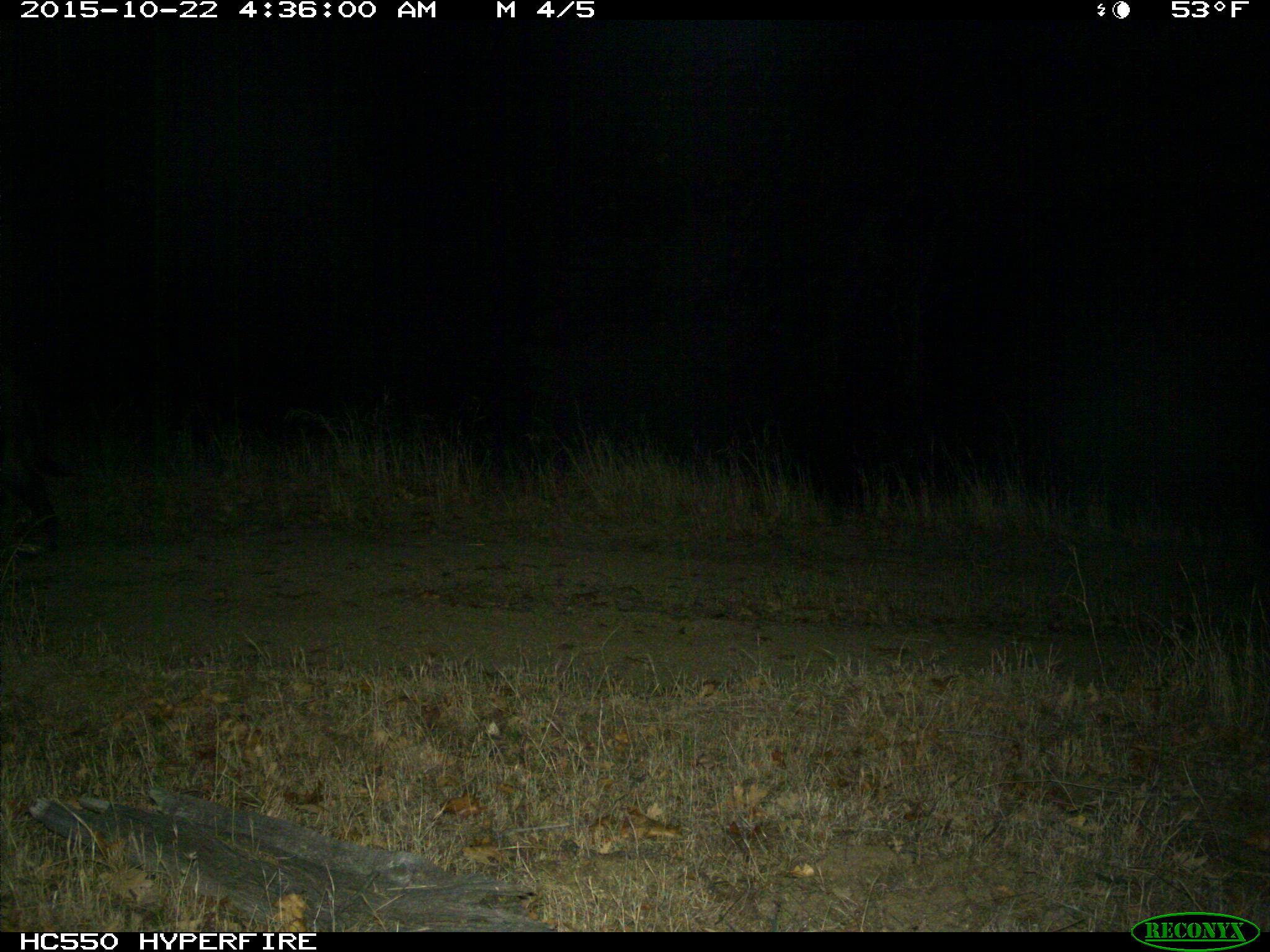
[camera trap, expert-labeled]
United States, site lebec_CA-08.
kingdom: Animalia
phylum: Chordata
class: Mammalia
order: Artiodactyla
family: Suidae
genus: Sus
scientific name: Sus scrofa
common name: wild boar